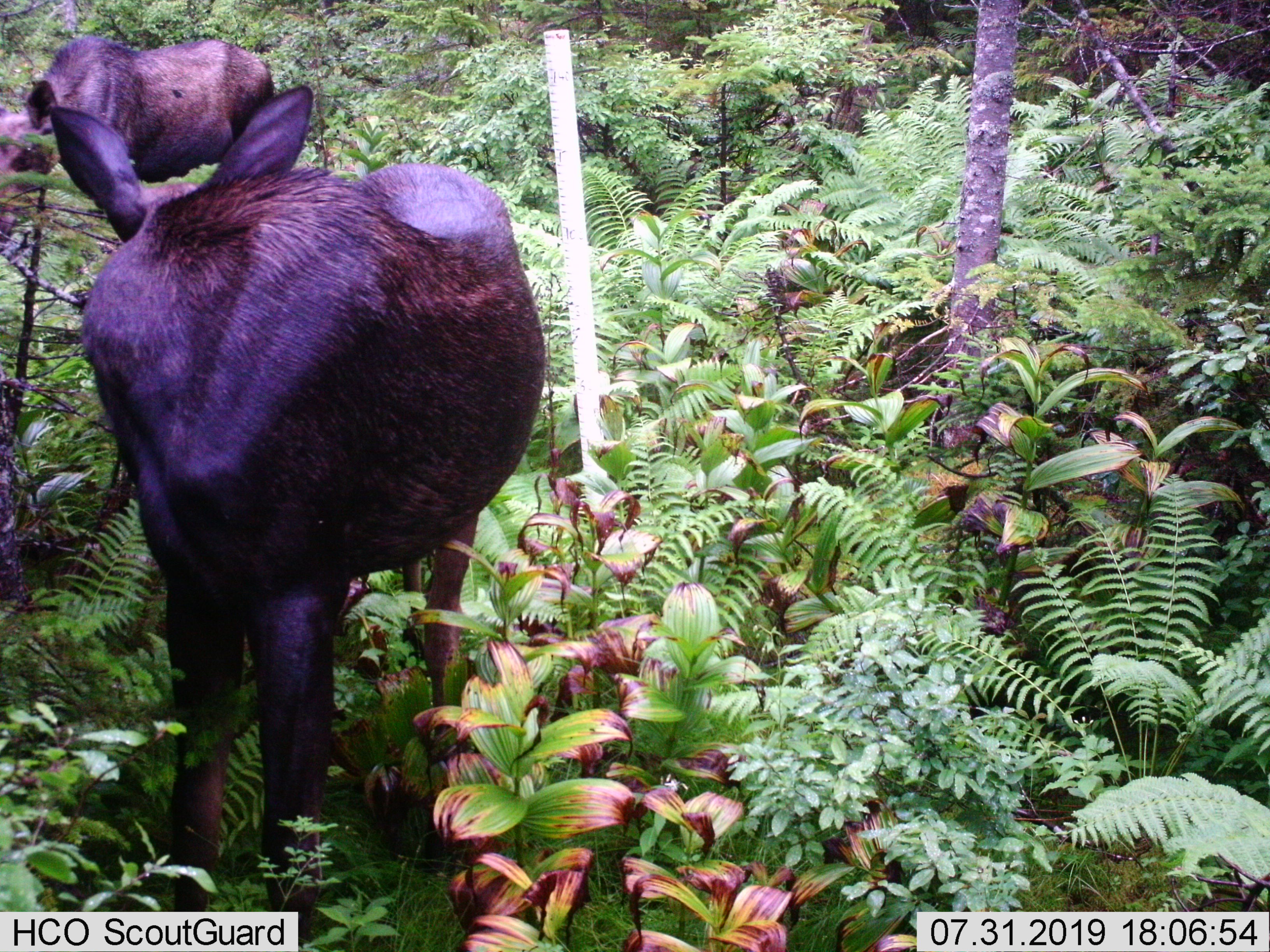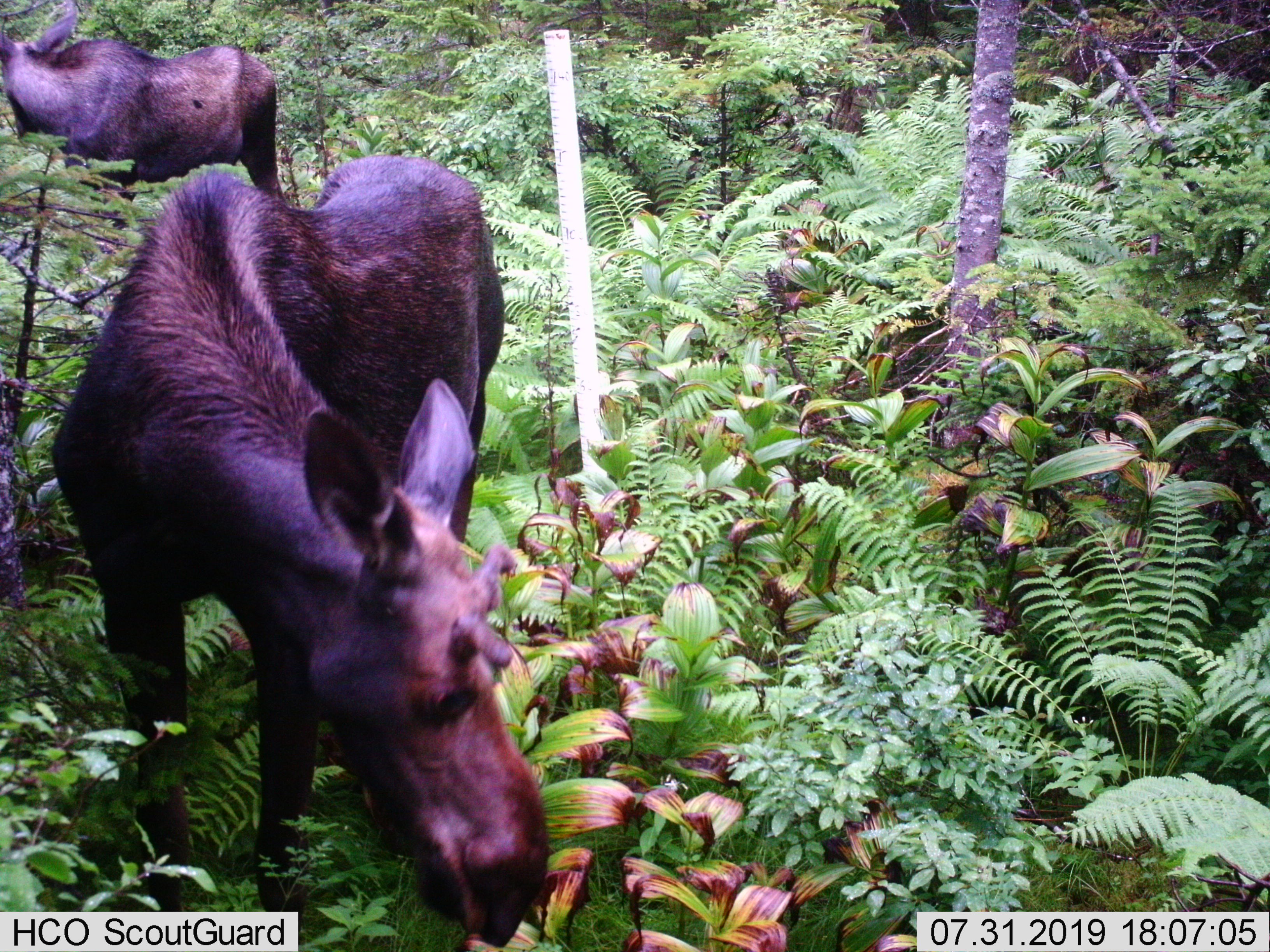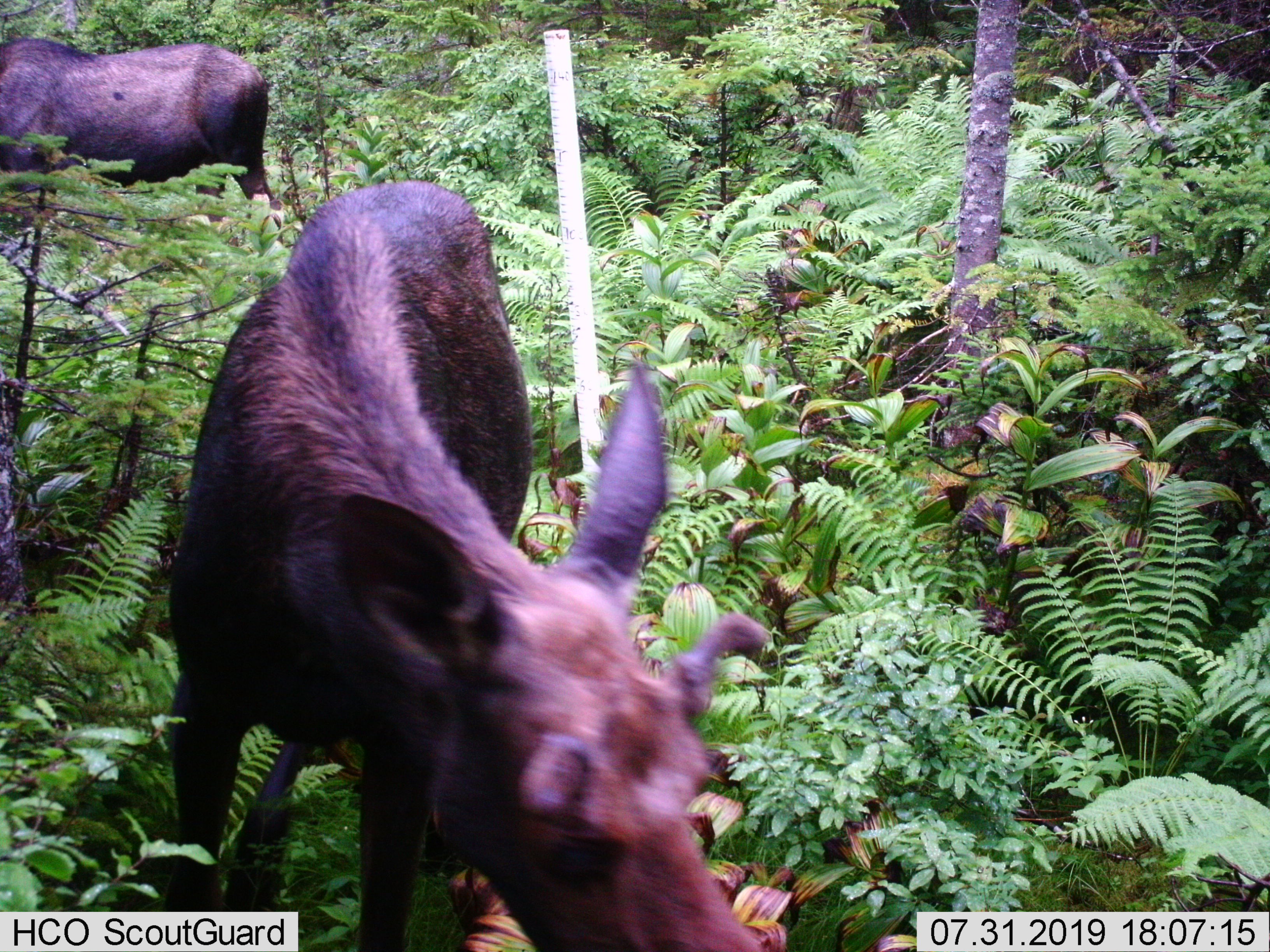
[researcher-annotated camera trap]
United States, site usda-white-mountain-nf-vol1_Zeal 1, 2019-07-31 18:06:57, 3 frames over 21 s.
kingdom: Animalia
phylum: Chordata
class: Mammalia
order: Artiodactyla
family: Cervidae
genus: Alces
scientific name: Alces alces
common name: moose